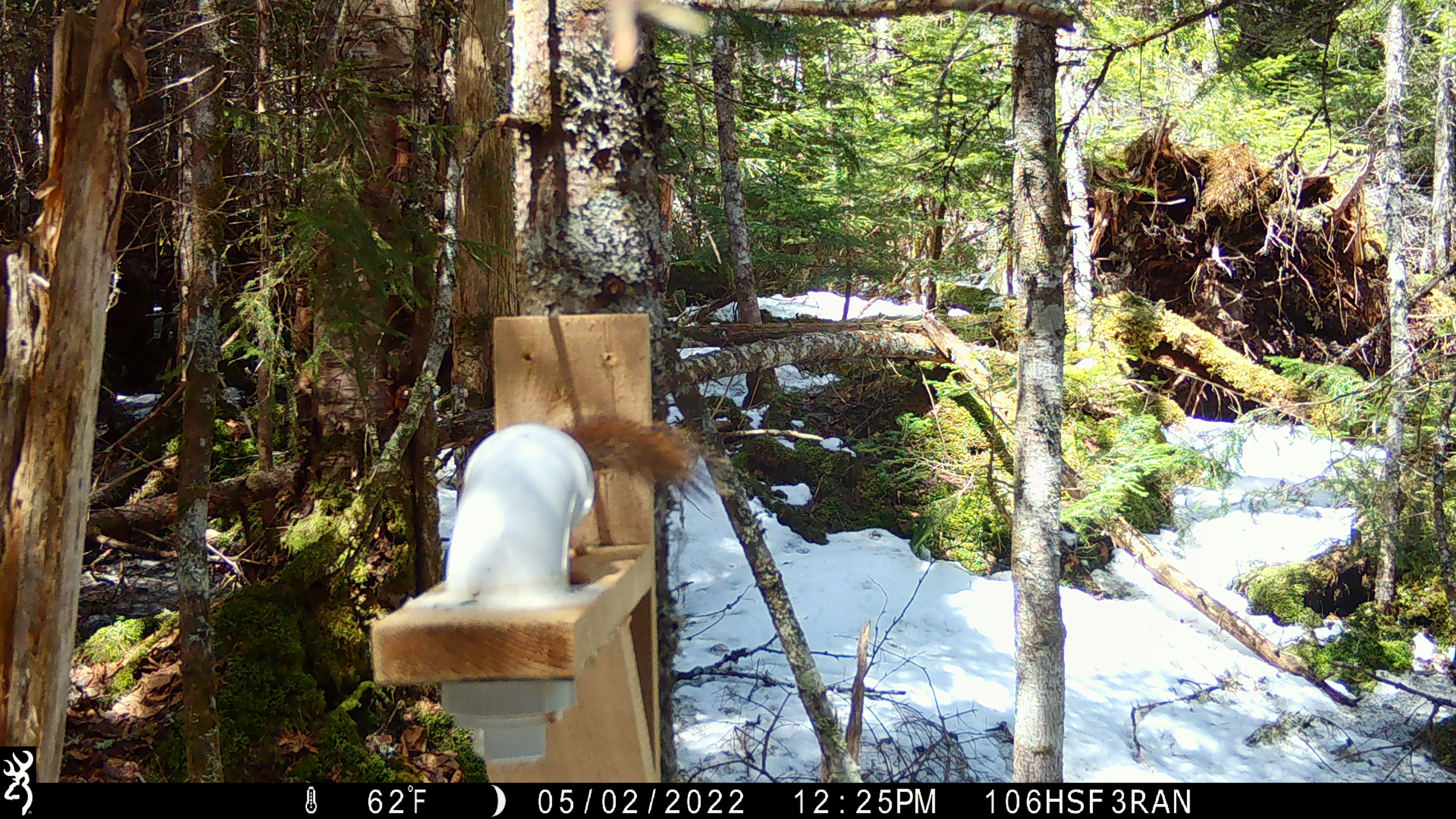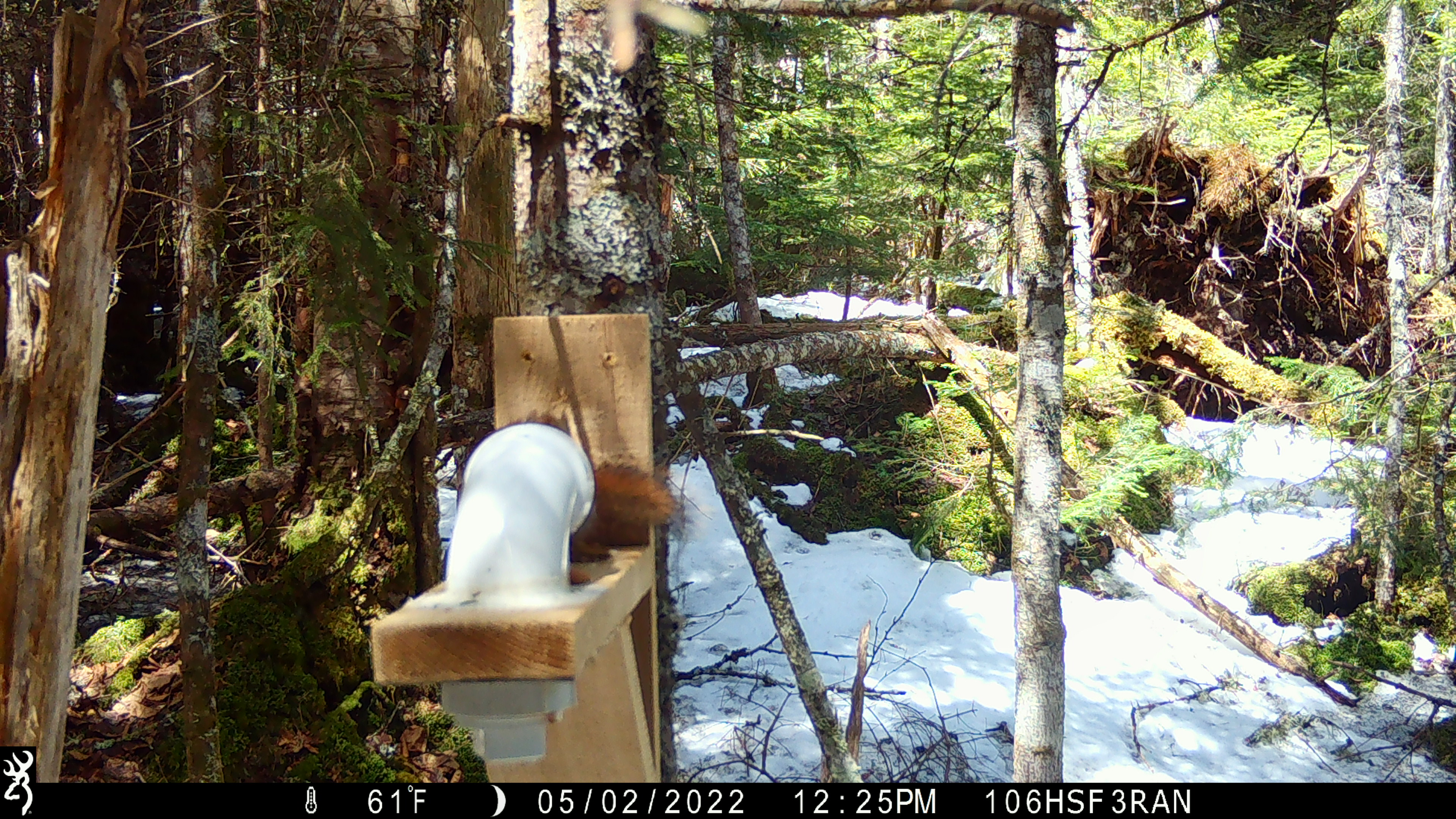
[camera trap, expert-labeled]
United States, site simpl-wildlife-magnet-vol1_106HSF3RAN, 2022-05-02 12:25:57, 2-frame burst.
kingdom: Animalia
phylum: Chordata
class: Mammalia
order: Rodentia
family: Sciuridae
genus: Tamiasciurus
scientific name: Tamiasciurus hudsonicus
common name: red squirrel